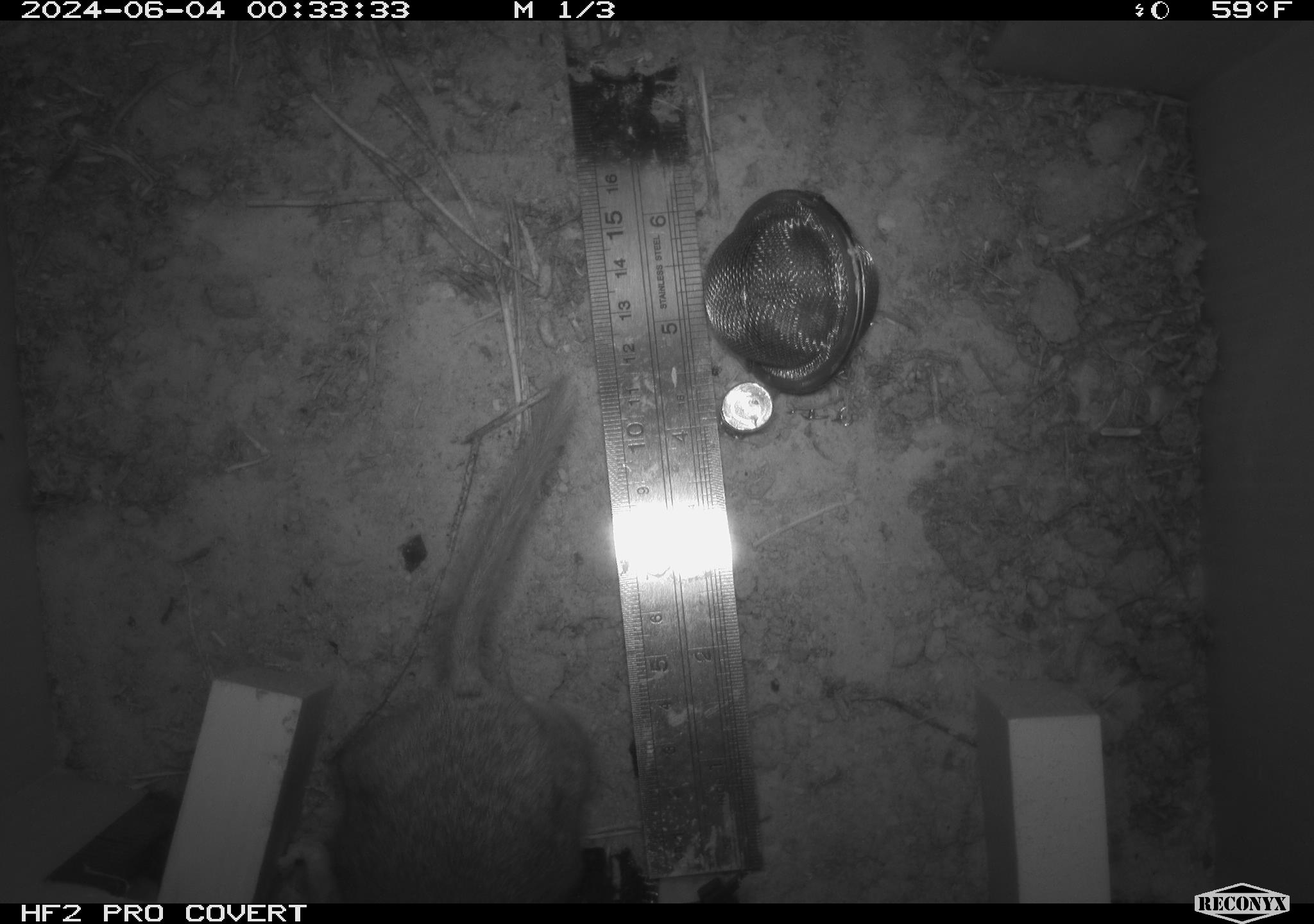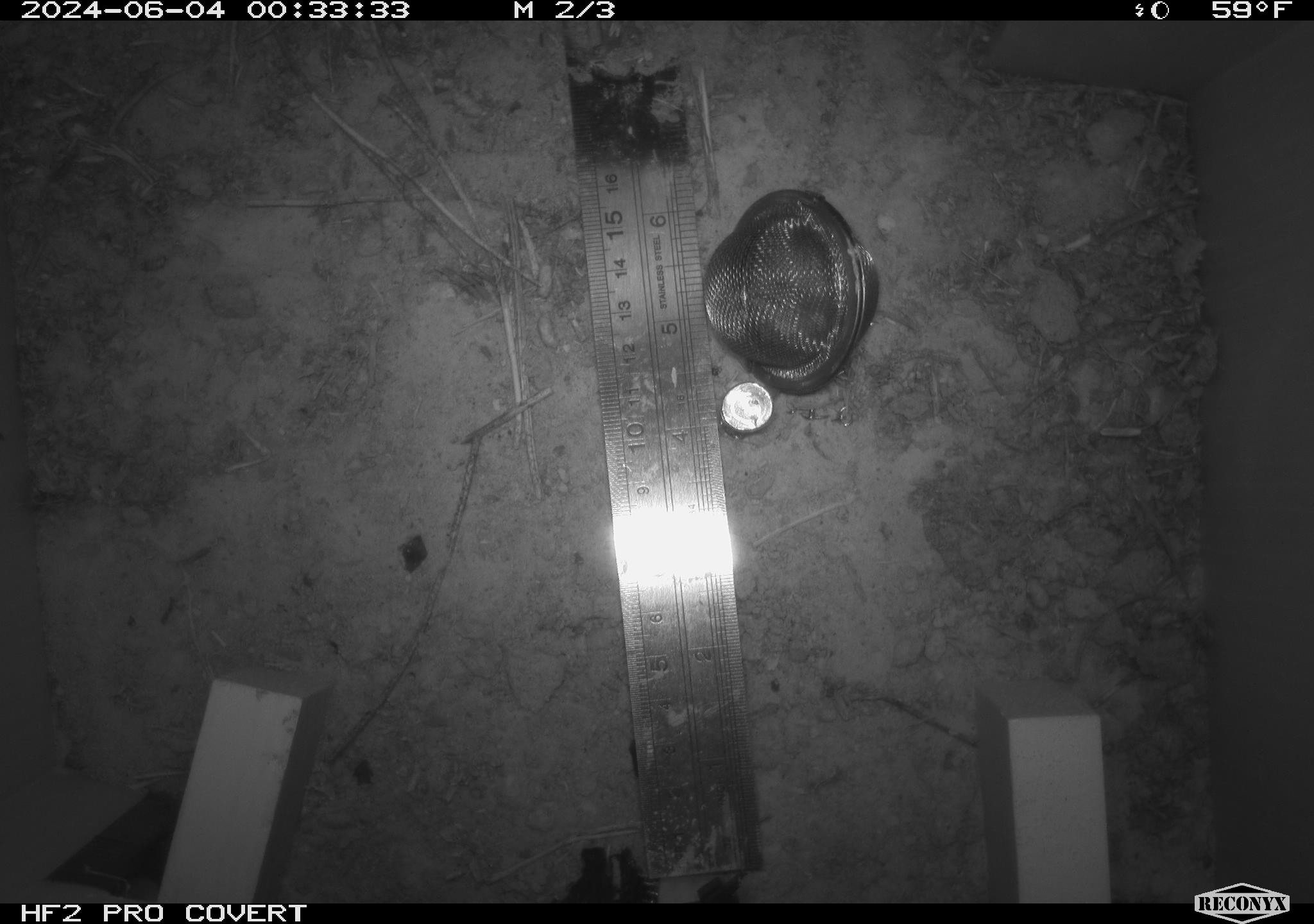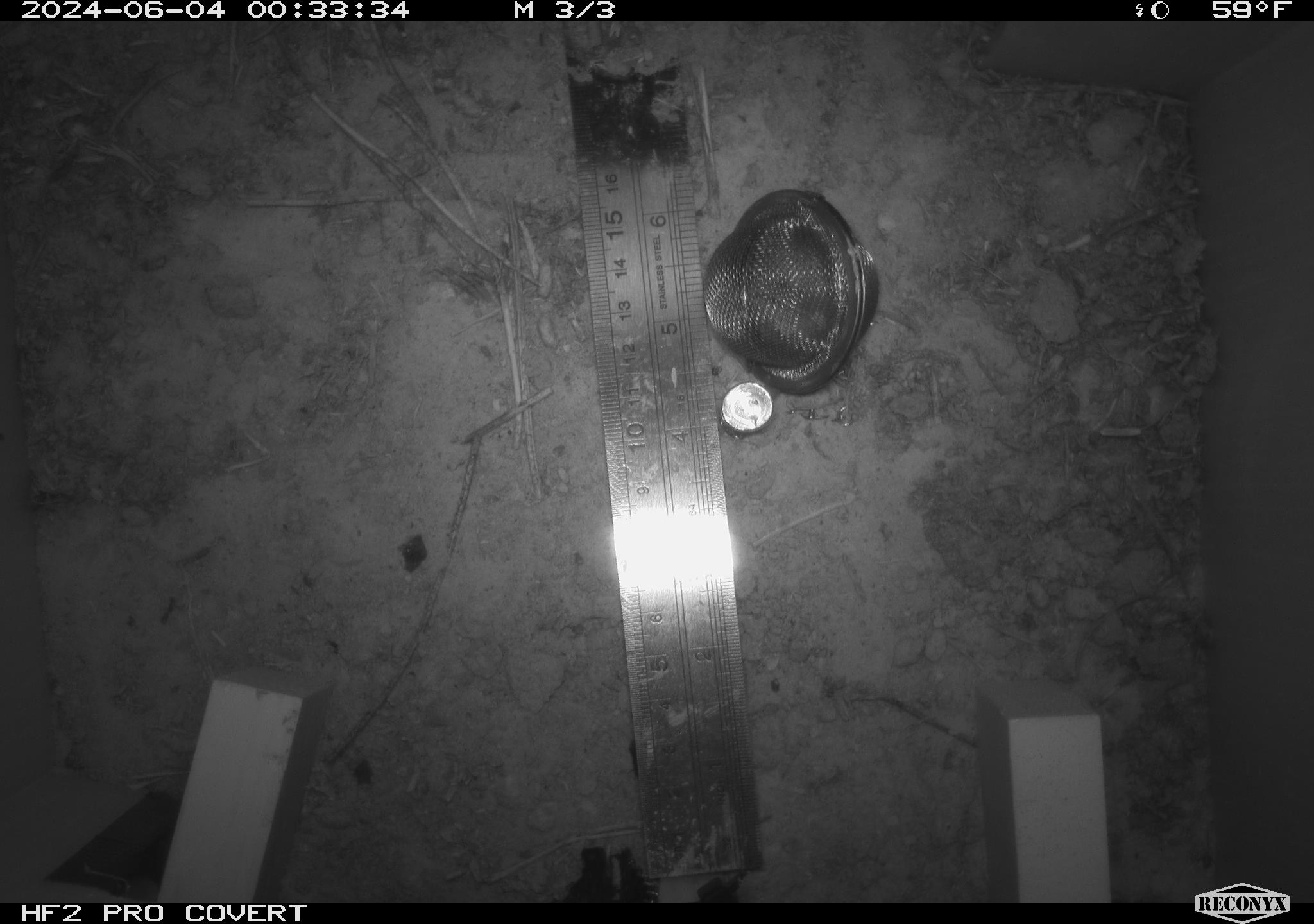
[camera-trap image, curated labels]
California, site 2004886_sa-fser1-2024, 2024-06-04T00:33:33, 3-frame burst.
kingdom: Animalia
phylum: Chordata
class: Mammalia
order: Rodentia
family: Sciuridae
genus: Neotamias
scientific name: Neotamias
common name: western chipmunks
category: neotamias species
Neotamias species (western chipmunks) (Neotamias).